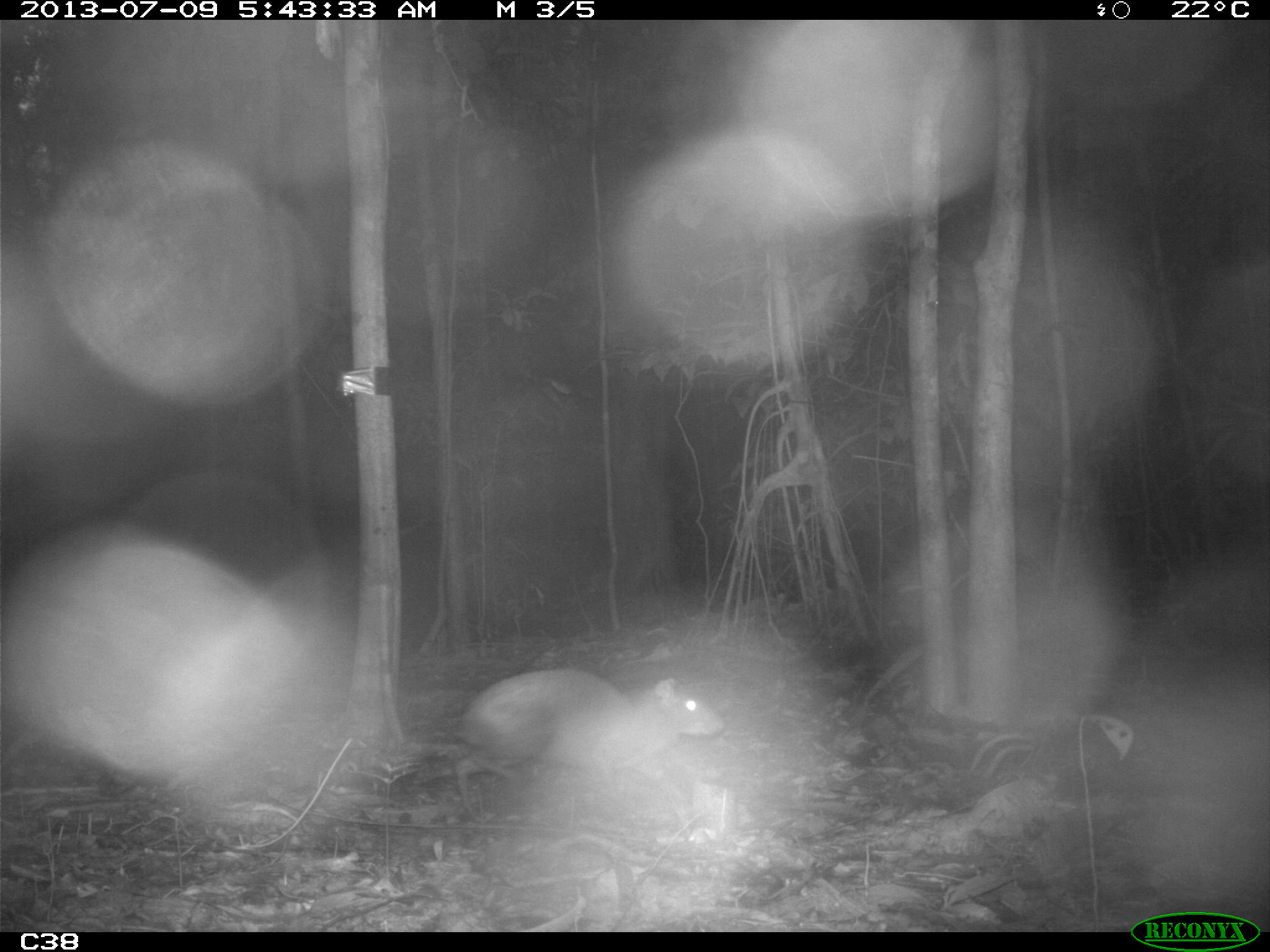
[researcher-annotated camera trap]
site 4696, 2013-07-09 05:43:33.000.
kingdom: Animalia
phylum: Chordata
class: Mammalia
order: Rodentia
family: Dasyproctidae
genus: Dasyprocta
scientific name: Dasyprocta leporina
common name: red-rumped agouti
Dasyprocta leporina (red-rumped agouti), count 1, age adult.